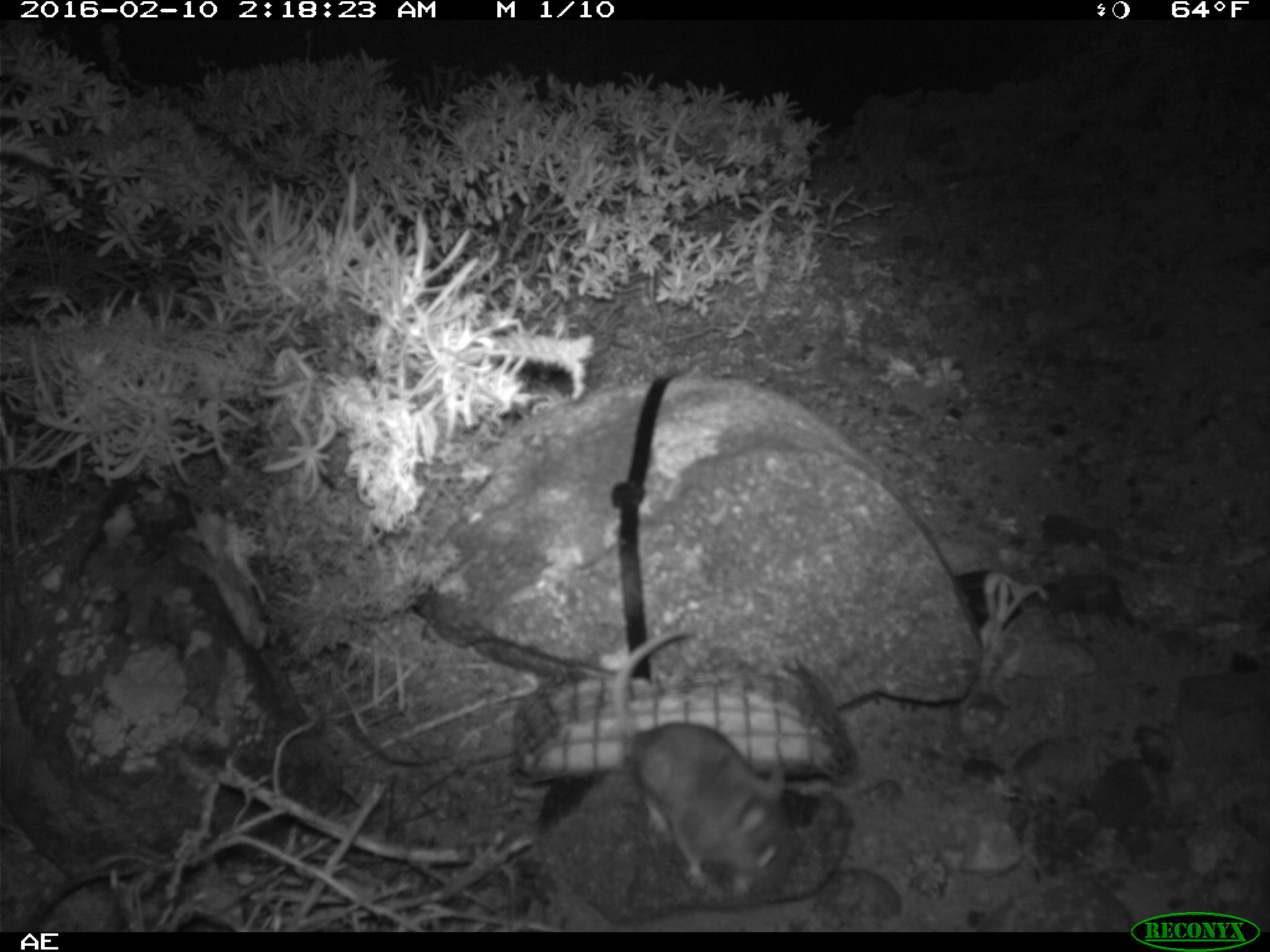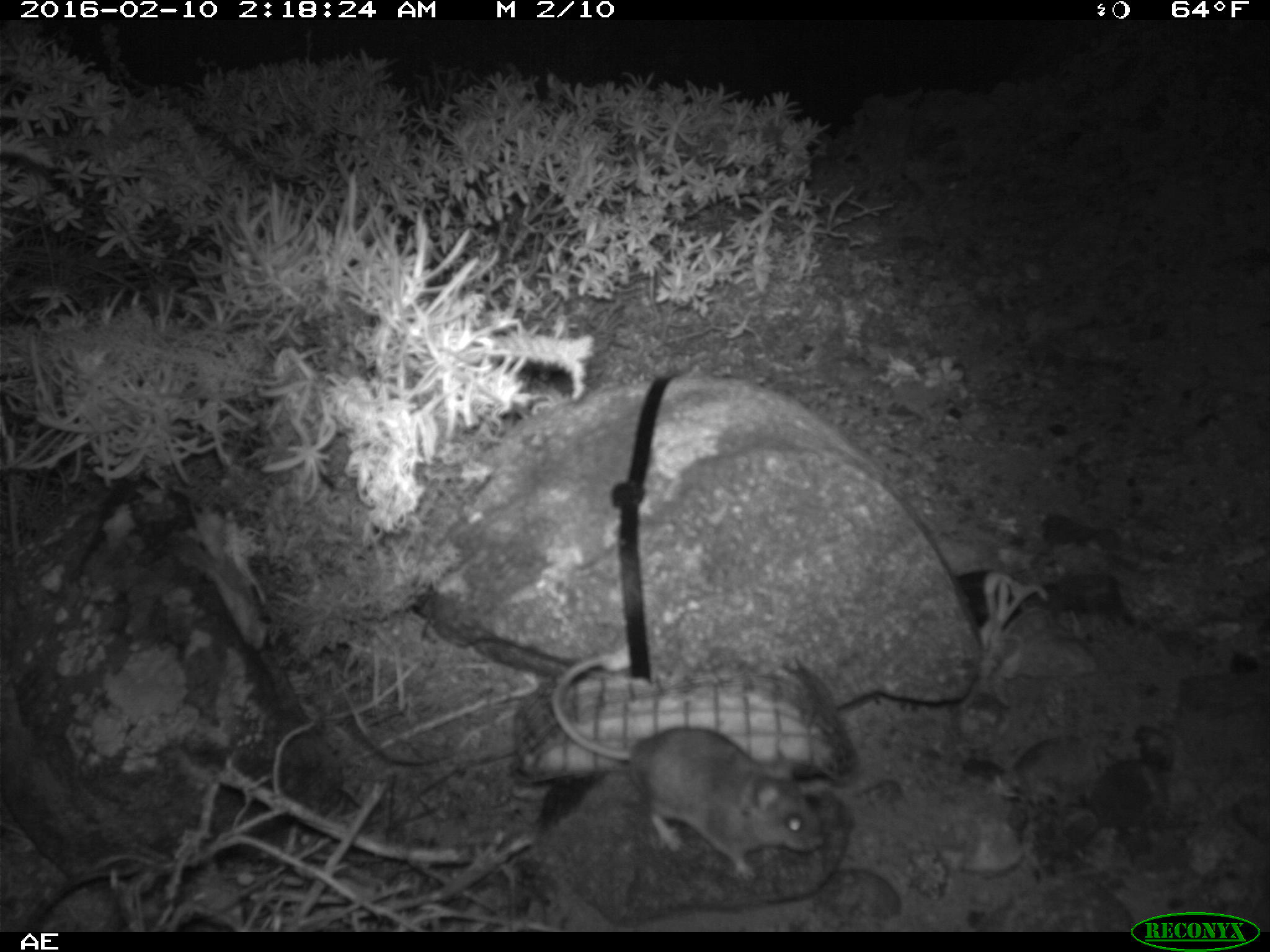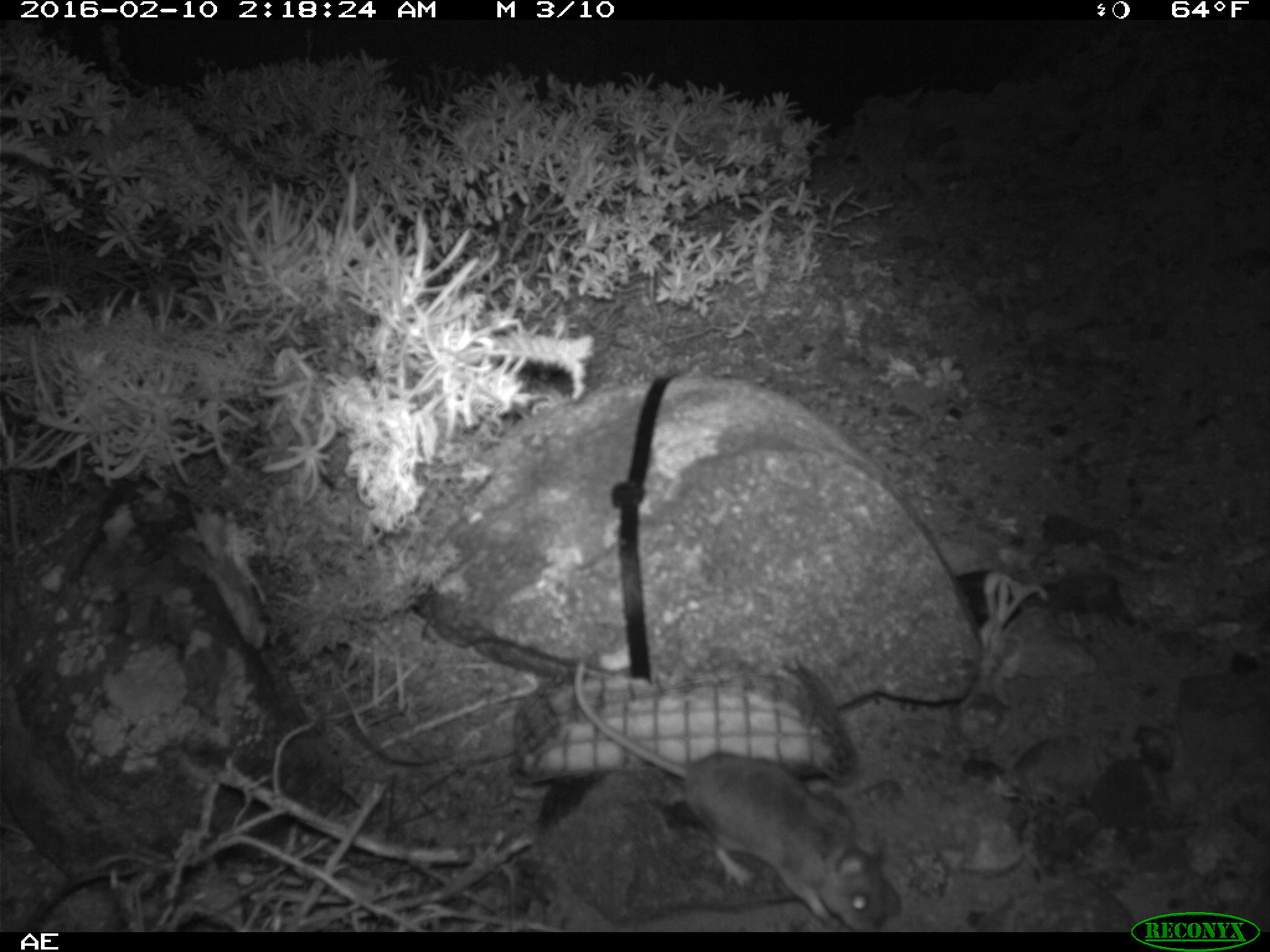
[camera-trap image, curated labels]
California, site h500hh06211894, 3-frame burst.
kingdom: Animalia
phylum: Chordata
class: Mammalia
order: Rodentia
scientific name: Rodentia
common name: rodent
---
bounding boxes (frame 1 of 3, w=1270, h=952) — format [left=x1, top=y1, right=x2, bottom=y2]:
rodent: [left=613, top=625, right=792, bottom=888]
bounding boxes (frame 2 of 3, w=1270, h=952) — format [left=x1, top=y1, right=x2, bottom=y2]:
rodent: [left=549, top=646, right=822, bottom=876]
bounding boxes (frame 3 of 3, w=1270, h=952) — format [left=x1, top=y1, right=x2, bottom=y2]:
rodent: [left=574, top=659, right=898, bottom=932]